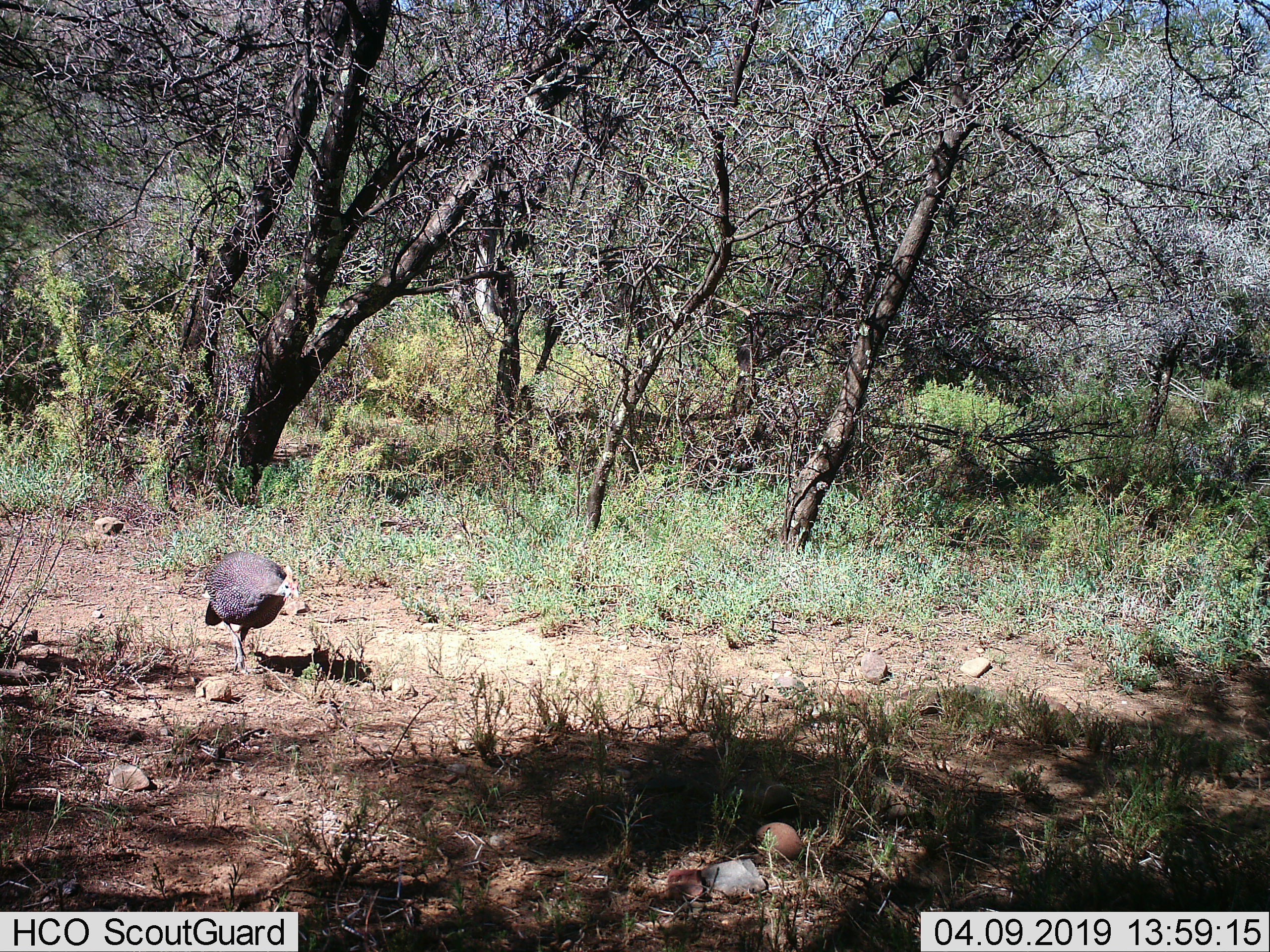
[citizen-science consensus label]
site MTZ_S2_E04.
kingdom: Animalia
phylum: Chordata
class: Aves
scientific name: Aves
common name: bird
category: birdother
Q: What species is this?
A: Birdother (bird) (Aves).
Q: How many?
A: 1.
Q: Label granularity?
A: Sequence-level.